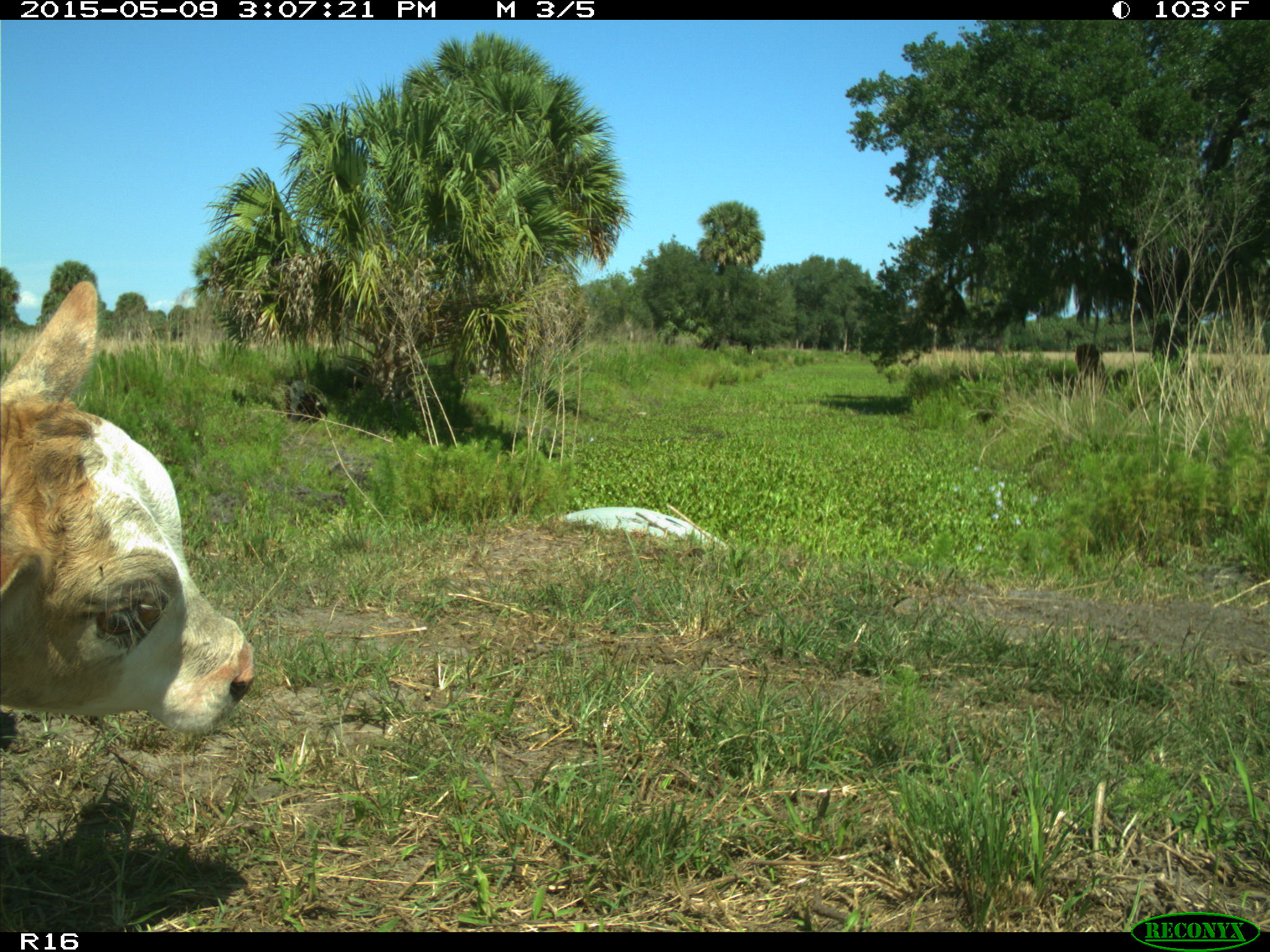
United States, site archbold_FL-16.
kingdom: Animalia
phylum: Chordata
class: Mammalia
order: Artiodactyla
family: Bovidae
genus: Bos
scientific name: Bos taurus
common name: domestic cow